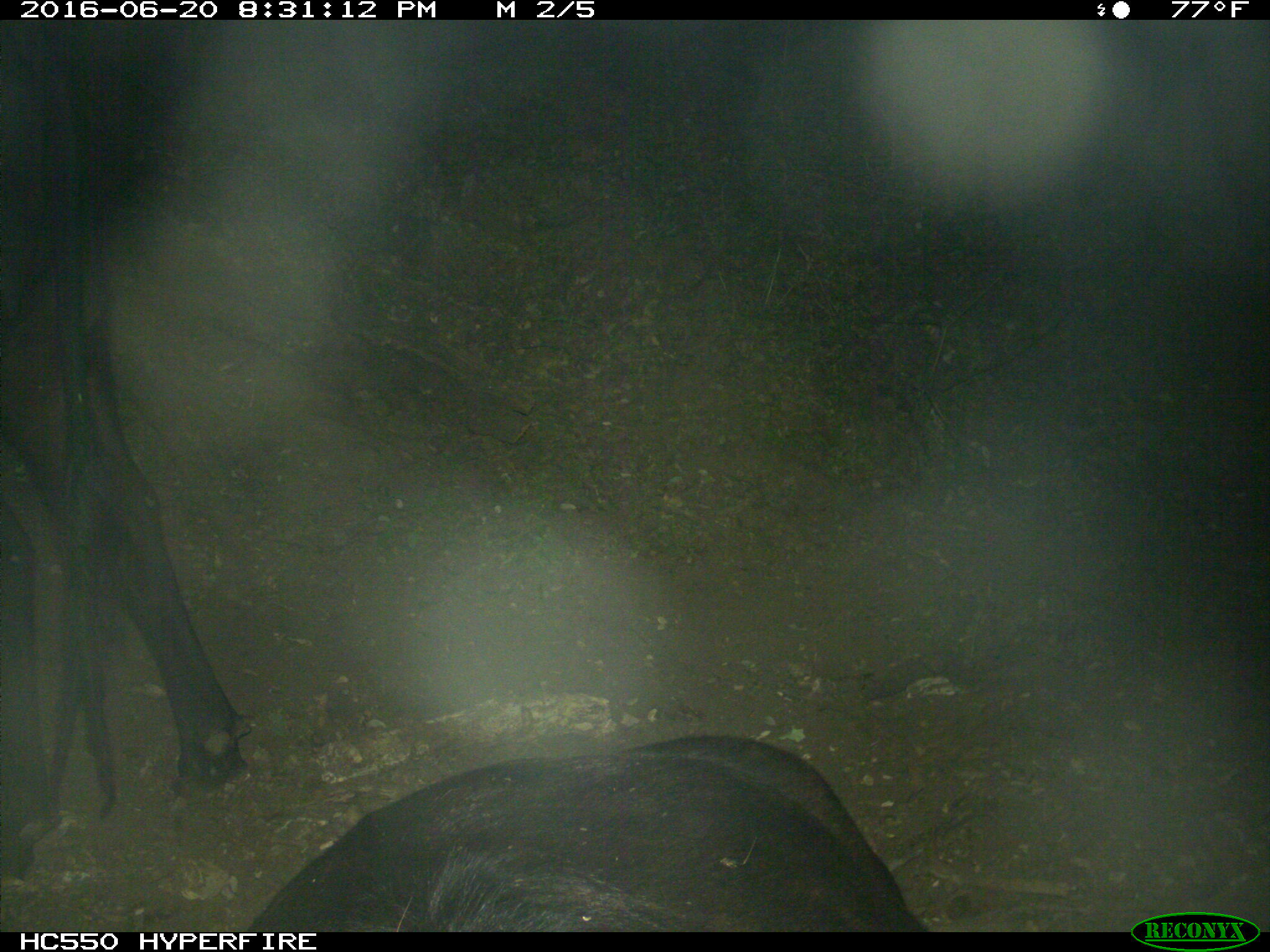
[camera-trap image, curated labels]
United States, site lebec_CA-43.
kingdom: Animalia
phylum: Chordata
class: Mammalia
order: Artiodactyla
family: Bovidae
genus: Bos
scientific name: Bos taurus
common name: domestic cow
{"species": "Bos taurus (domestic cow)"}